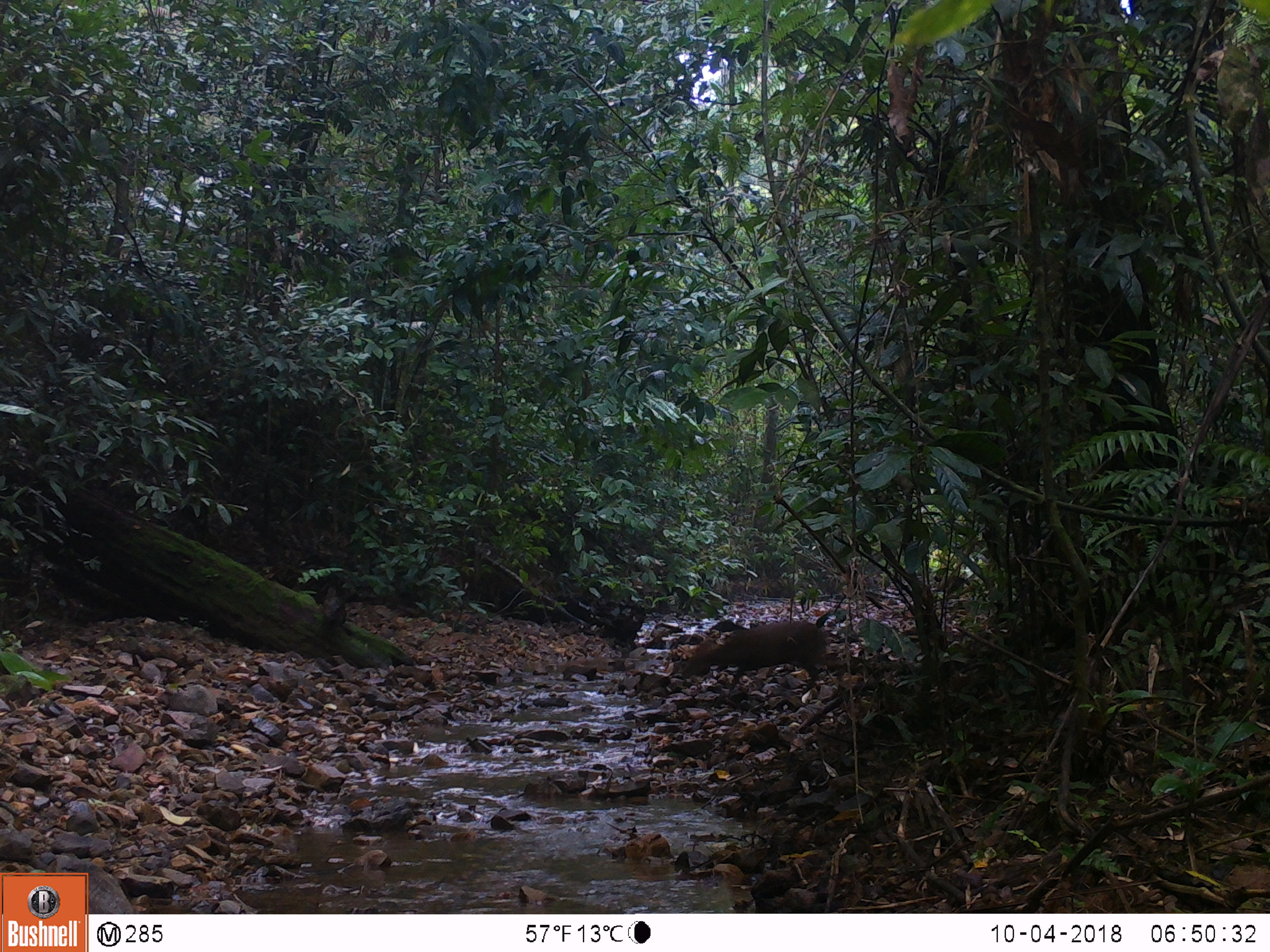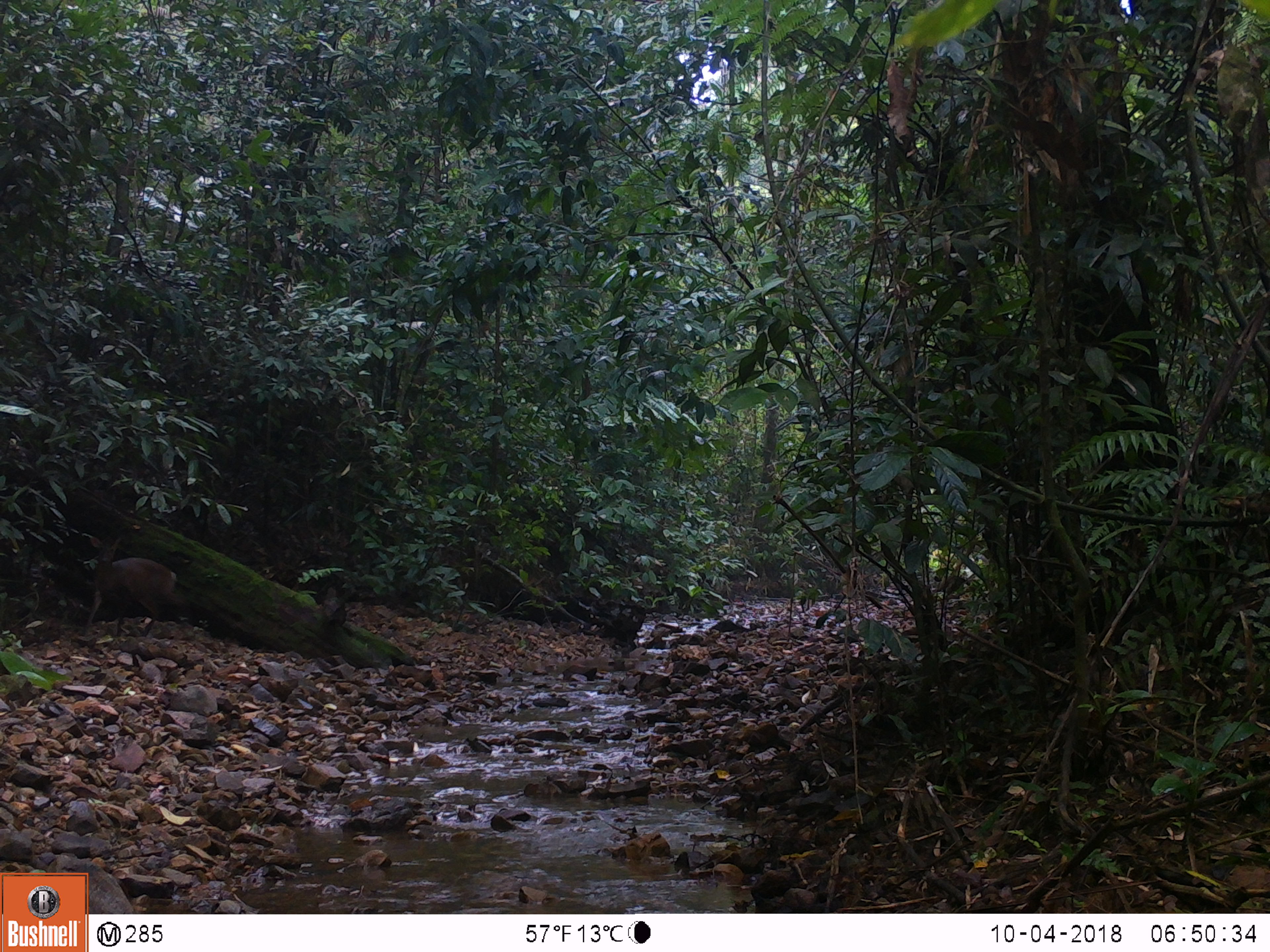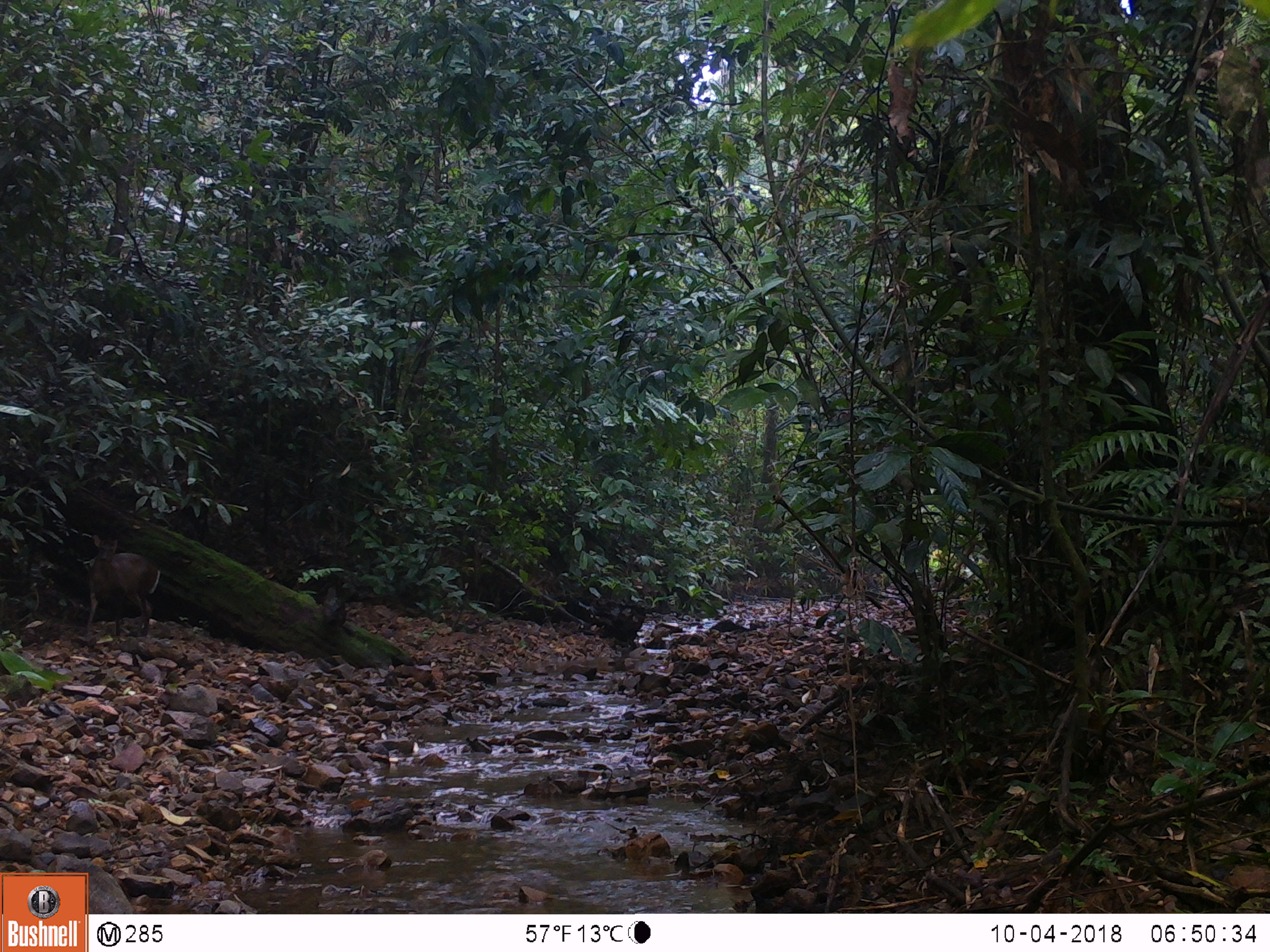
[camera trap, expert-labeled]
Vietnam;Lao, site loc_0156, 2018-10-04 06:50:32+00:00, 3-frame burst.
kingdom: Animalia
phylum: Chordata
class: Mammalia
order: Artiodactyla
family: Cervidae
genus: Muntiacus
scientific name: Muntiacus rooseveltorum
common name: roosevelt's muntjac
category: roosevelts muntjac group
Roosevelts muntjac group (roosevelt's muntjac) (Muntiacus rooseveltorum). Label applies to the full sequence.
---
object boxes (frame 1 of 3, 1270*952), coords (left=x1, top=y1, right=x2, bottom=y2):
roosevelts muntjac group: (left=680, top=620, right=843, bottom=695)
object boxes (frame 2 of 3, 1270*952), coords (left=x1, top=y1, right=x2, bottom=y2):
roosevelts muntjac group: (left=86, top=536, right=190, bottom=638)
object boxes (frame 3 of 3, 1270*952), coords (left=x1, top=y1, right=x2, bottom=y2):
roosevelts muntjac group: (left=85, top=534, right=162, bottom=636)